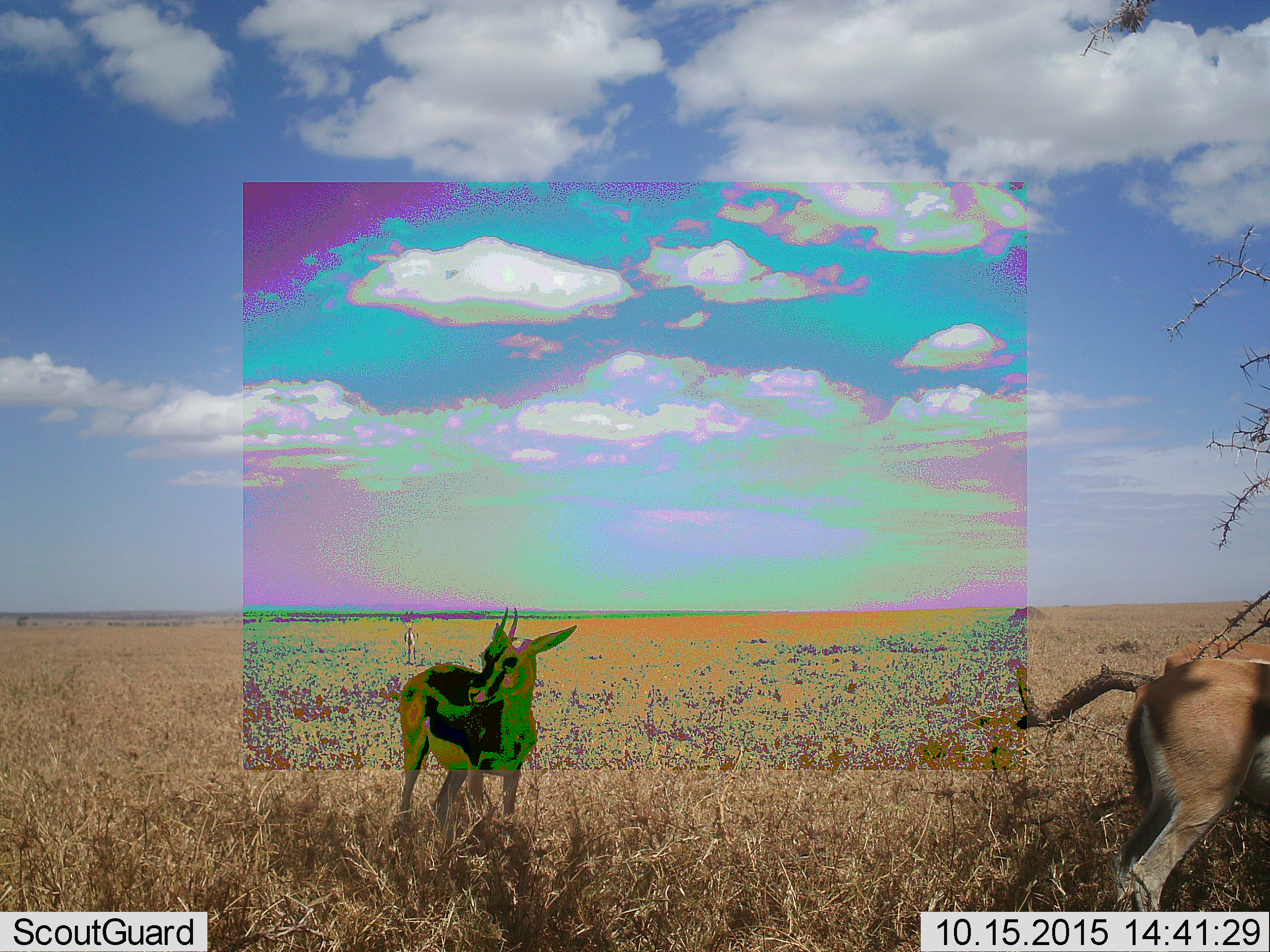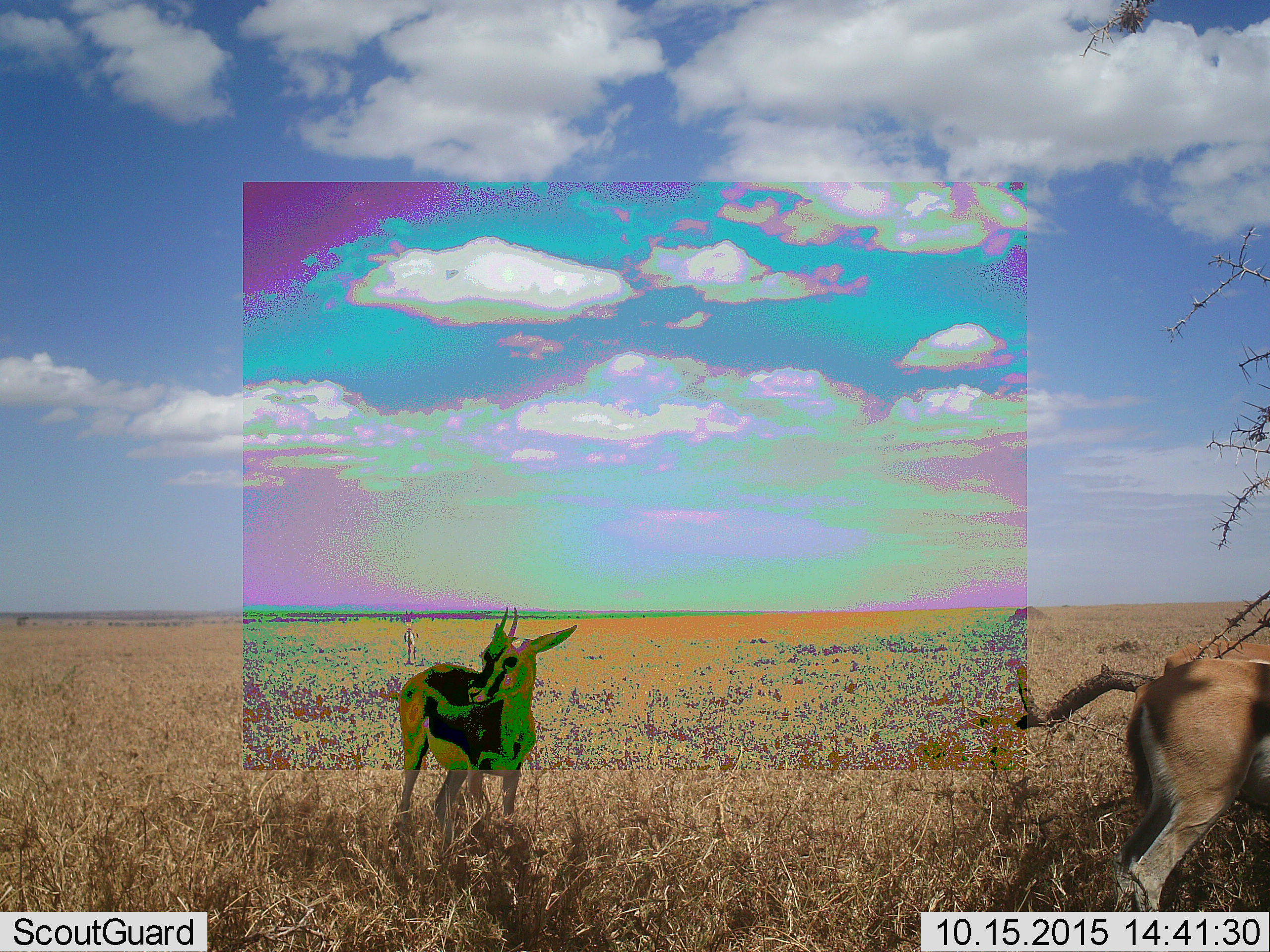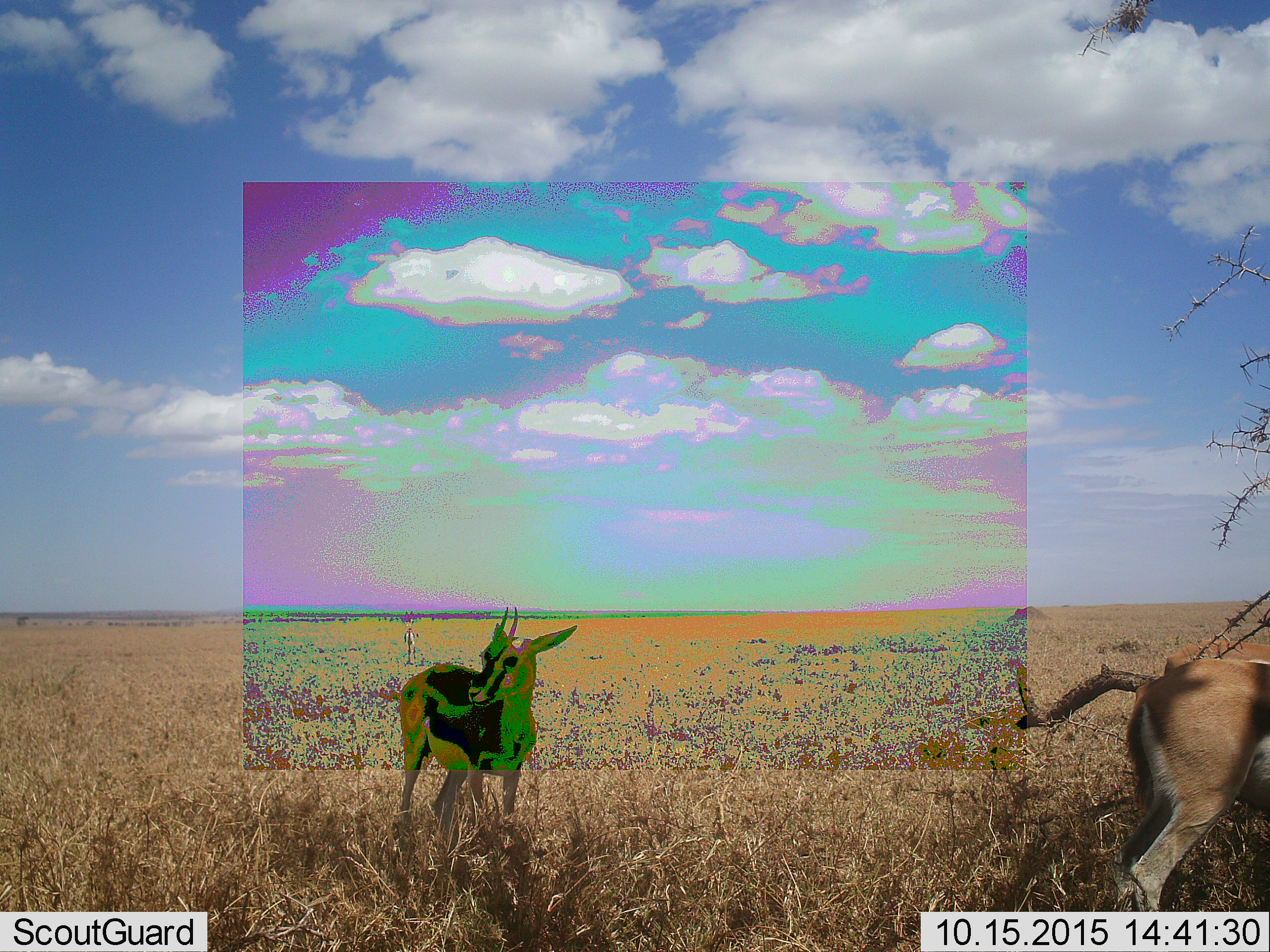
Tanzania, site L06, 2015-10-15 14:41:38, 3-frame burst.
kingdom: Animalia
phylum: Chordata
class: Mammalia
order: Artiodactyla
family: Bovidae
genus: Eudorcas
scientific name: Eudorcas thomsonii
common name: thomson's gazelle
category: gazellethomsons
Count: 2.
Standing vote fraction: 100%.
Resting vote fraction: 0%.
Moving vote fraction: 12%.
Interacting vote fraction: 0%.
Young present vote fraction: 12%.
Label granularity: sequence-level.